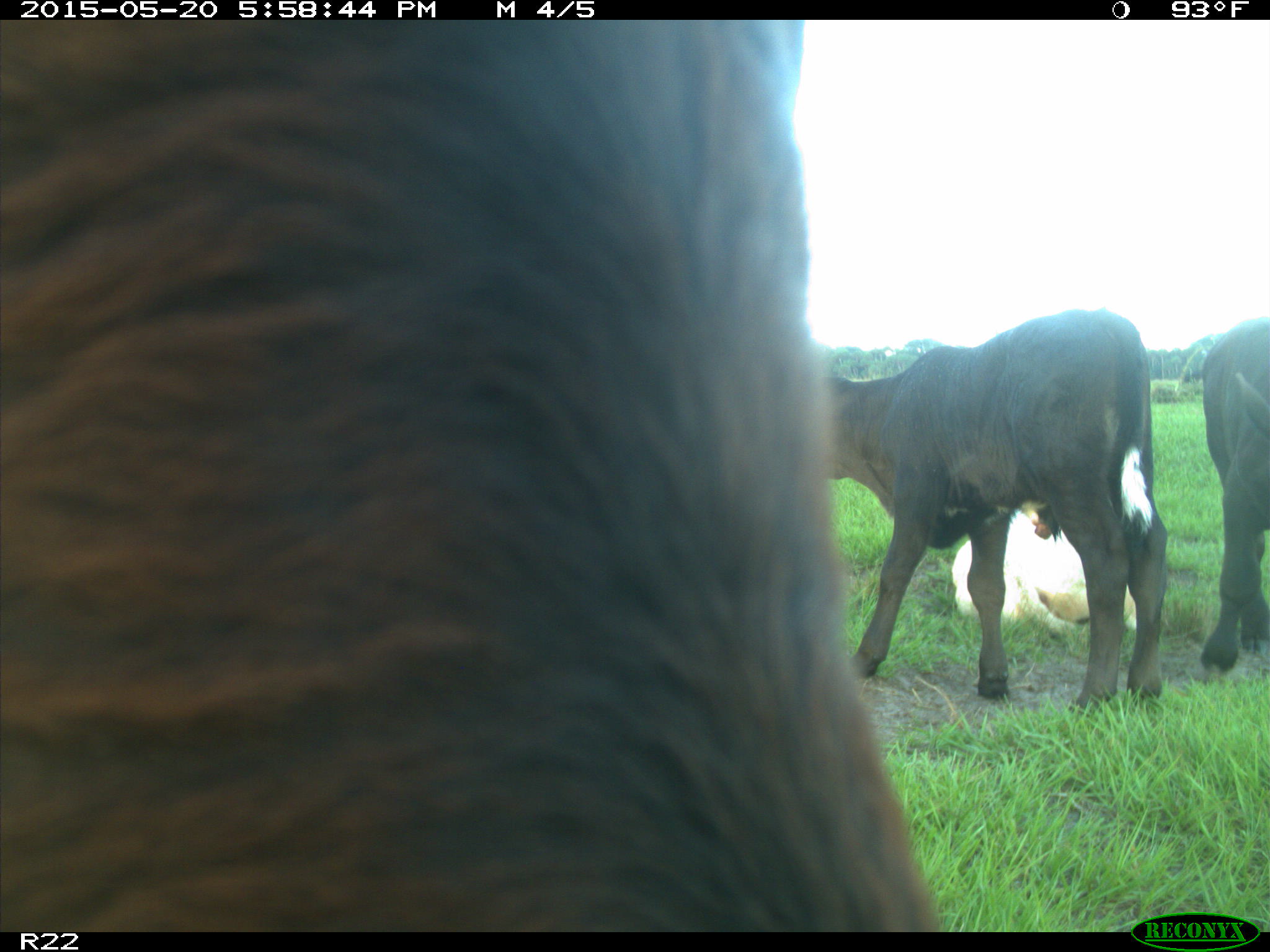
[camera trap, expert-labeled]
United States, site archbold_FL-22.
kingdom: Animalia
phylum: Chordata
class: Mammalia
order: Artiodactyla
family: Bovidae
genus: Bos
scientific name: Bos taurus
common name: domestic cow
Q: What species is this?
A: Bos taurus (domestic cow).